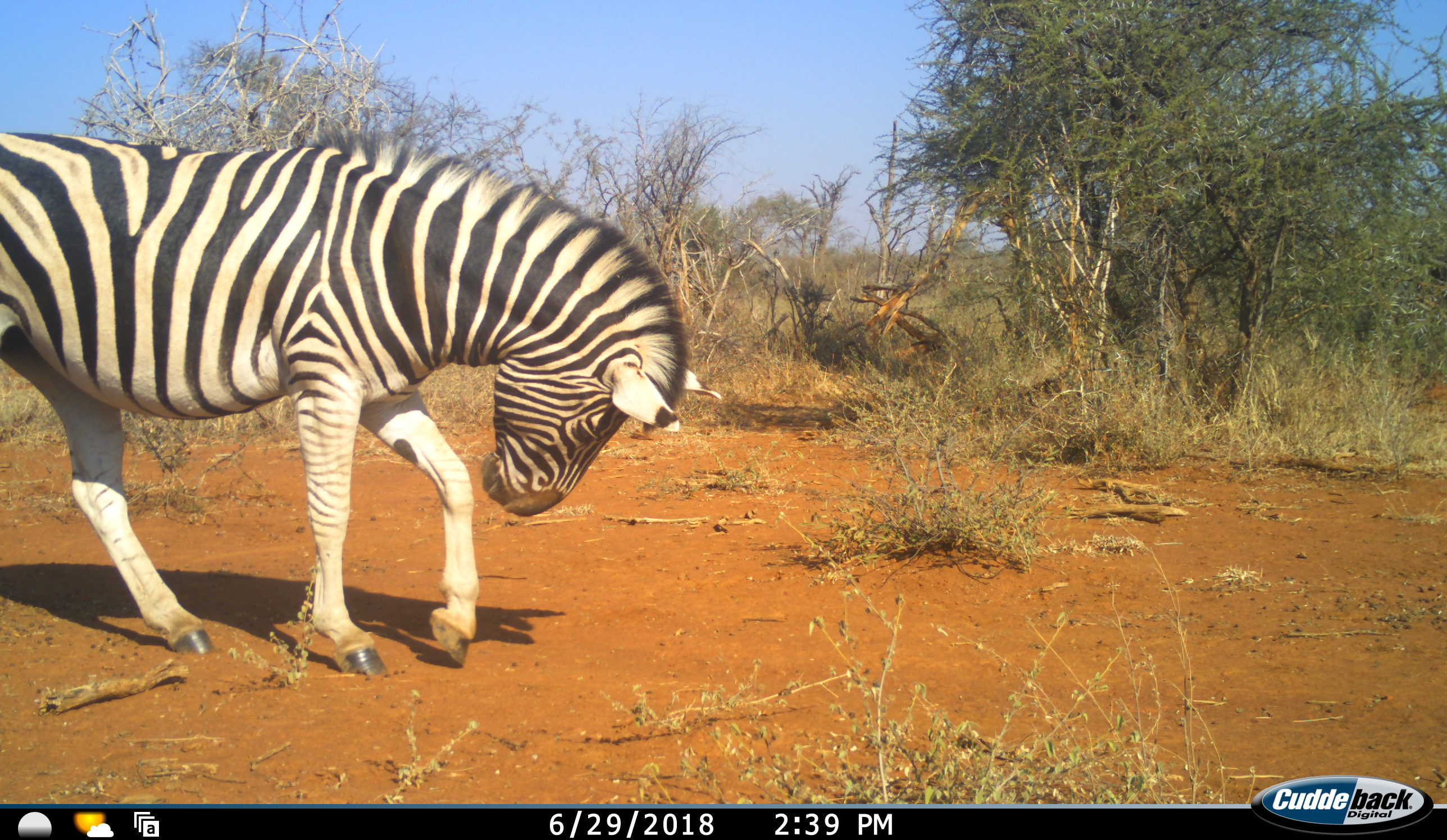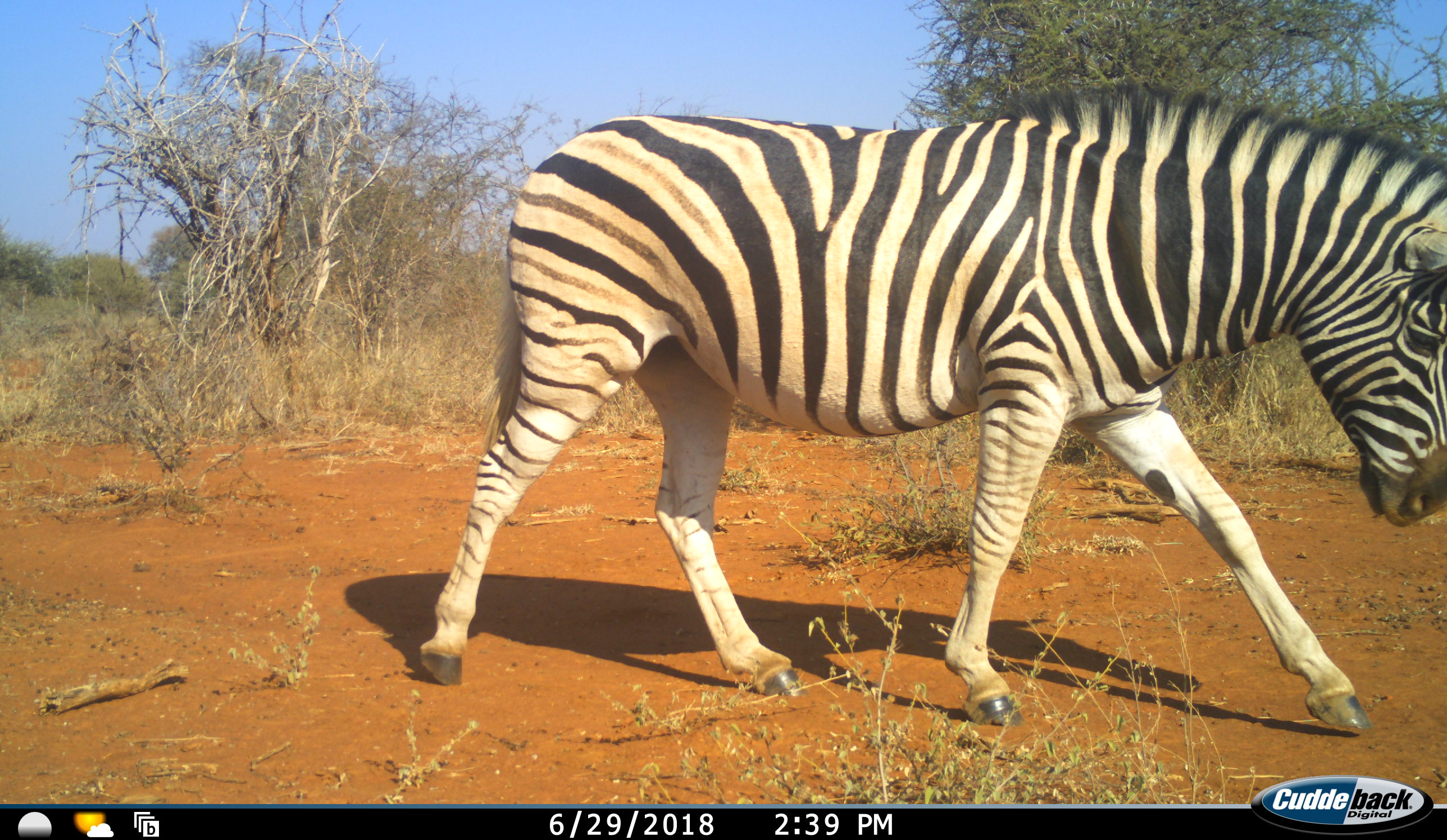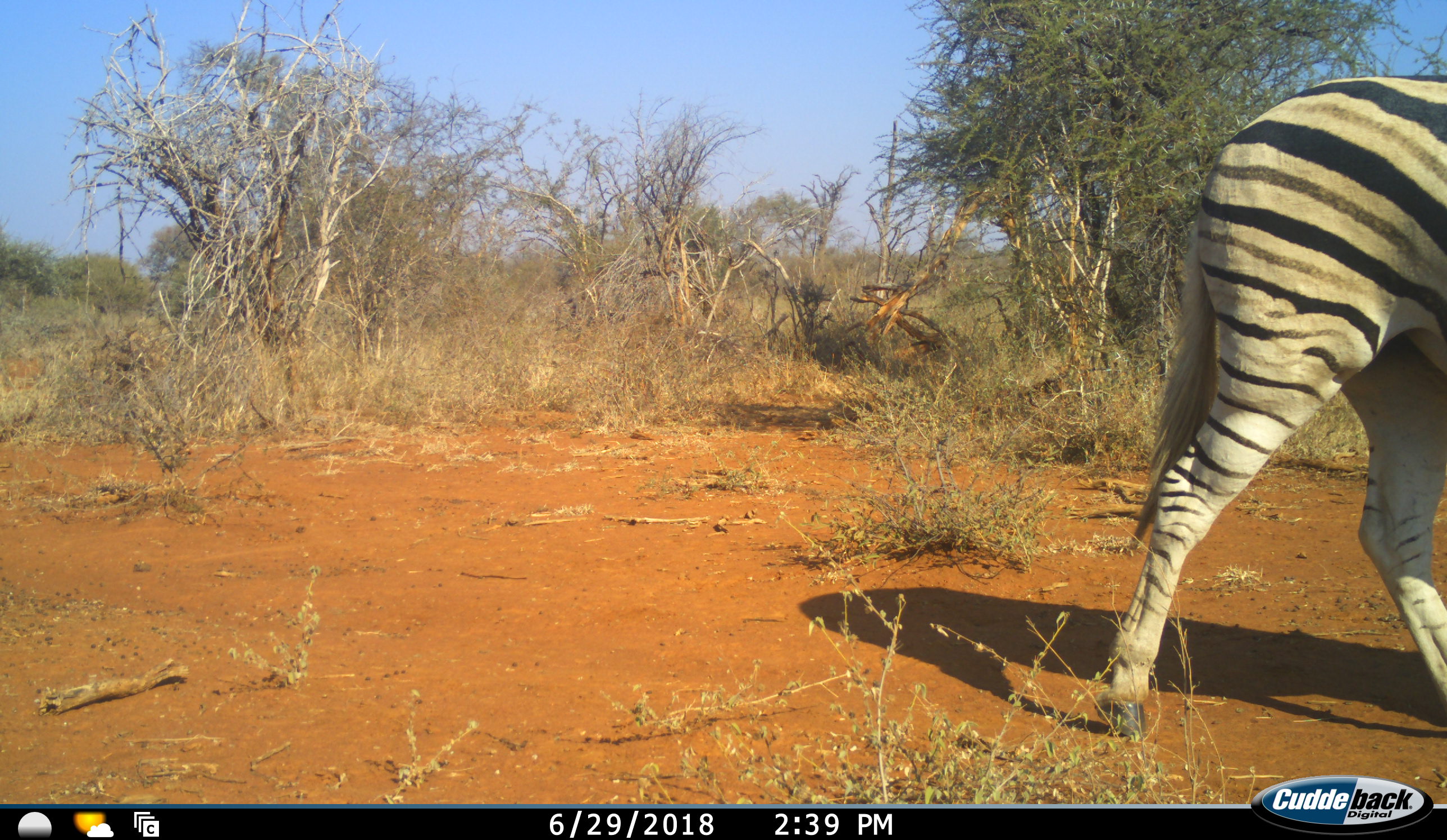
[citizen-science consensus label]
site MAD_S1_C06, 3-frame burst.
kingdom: Animalia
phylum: Chordata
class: Mammalia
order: Perissodactyla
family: Equidae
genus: Equus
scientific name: Equus quagga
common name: plains zebra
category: zebraplains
Zebraplains (plains zebra) (Equus quagga), count 1. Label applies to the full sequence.